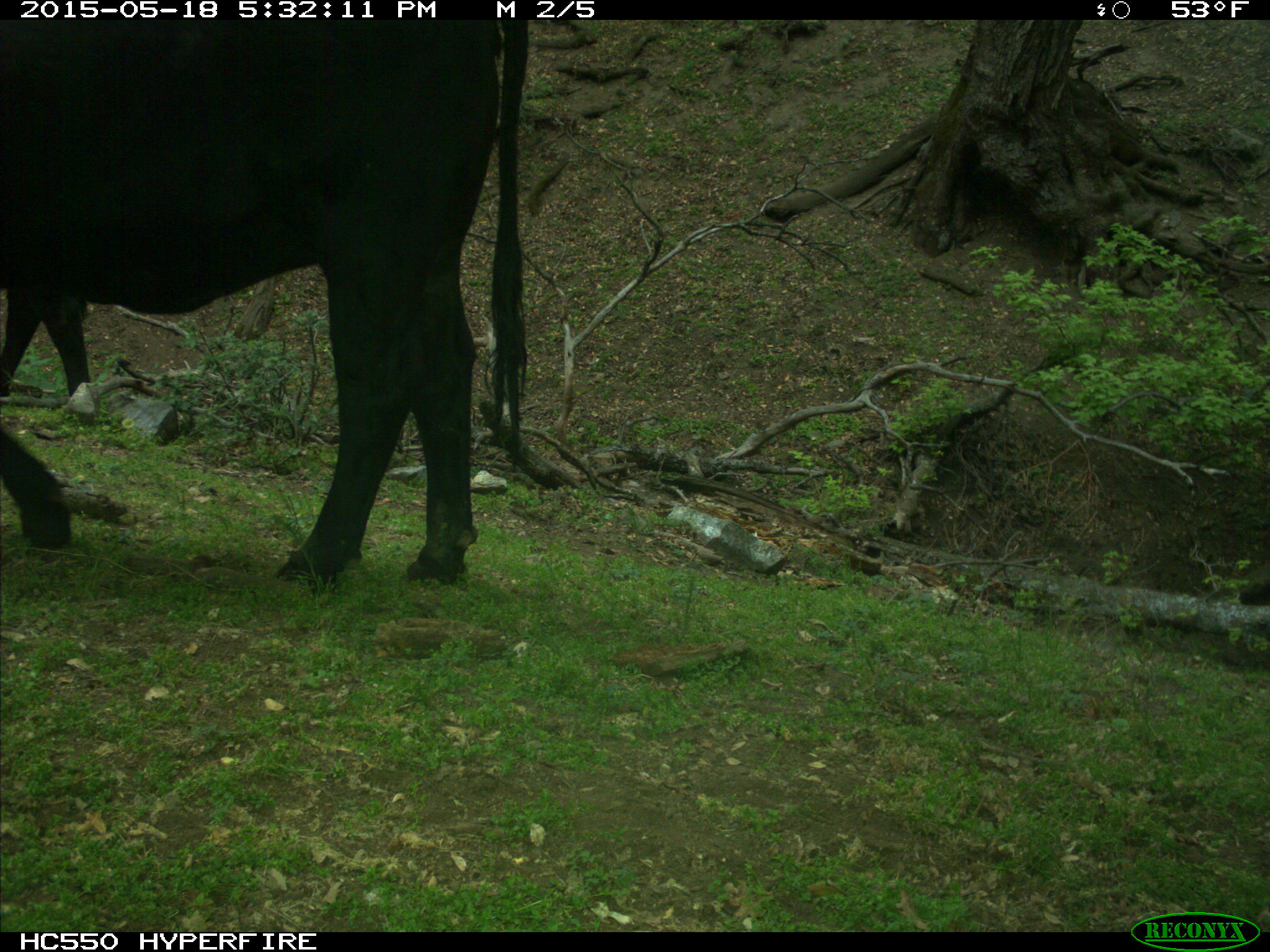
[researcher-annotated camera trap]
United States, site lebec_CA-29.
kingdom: Animalia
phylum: Chordata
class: Mammalia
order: Artiodactyla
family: Bovidae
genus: Bos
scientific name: Bos taurus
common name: domestic cow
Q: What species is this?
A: Bos taurus (domestic cow).